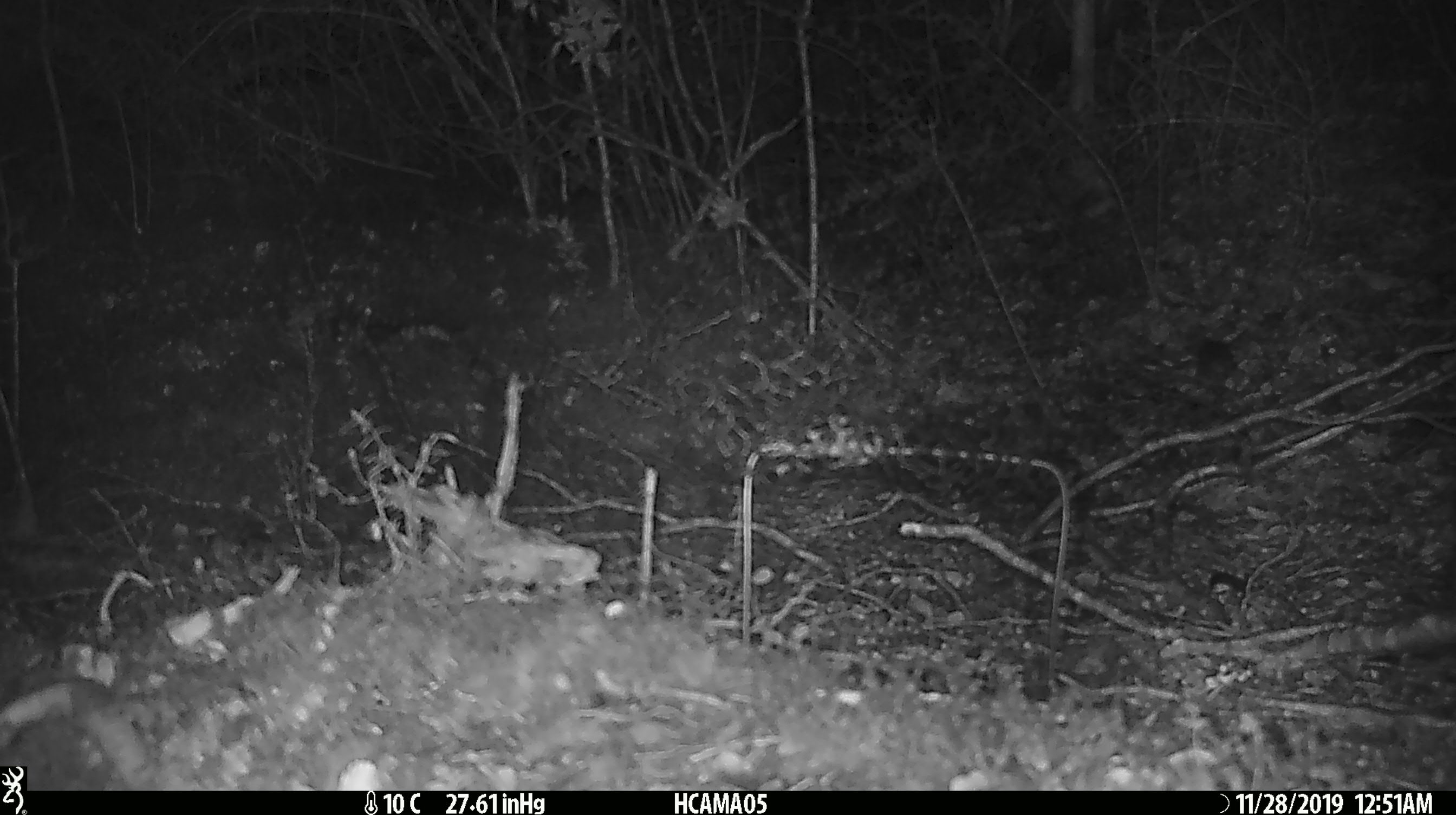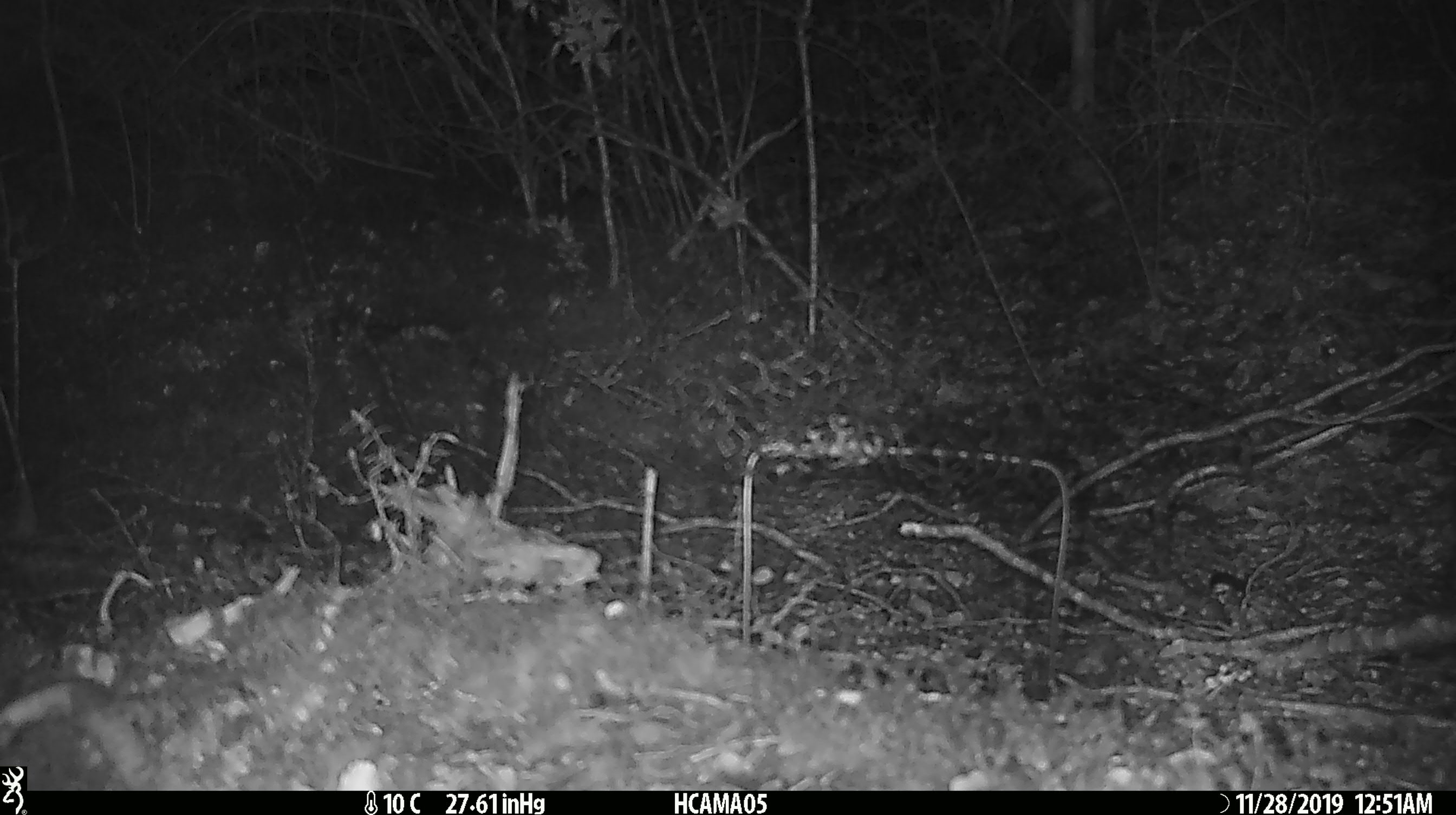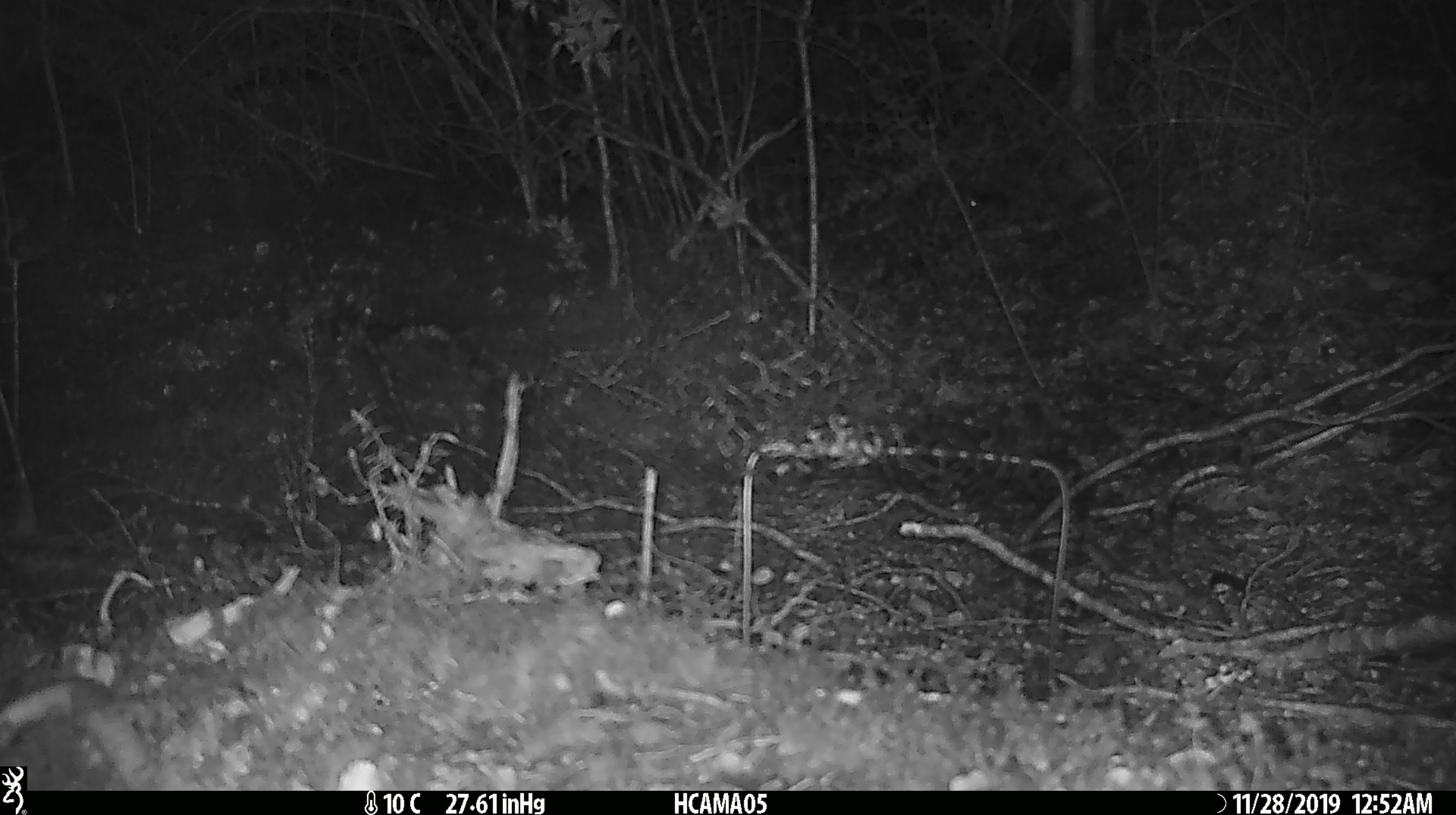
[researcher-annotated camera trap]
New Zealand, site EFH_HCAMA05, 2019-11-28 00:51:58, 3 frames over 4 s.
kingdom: Animalia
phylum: Chordata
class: Mammalia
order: Rodentia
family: Muridae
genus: Mus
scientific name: Mus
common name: mouse